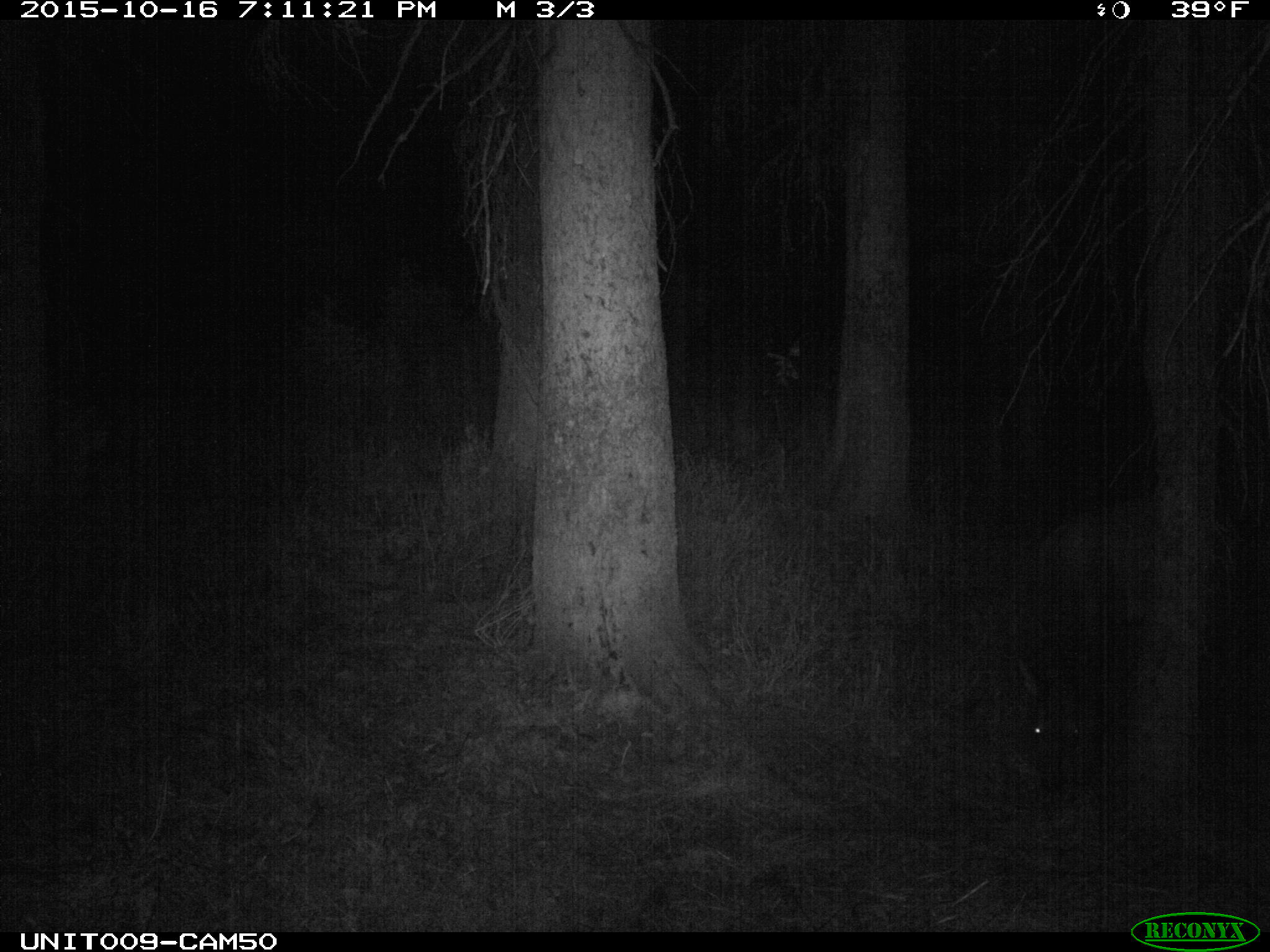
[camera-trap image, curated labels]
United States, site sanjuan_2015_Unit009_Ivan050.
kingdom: Animalia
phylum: Chordata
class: Mammalia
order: Artiodactyla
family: Cervidae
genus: Cervus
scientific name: Cervus elaphus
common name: red deer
Cervus elaphus (red deer).